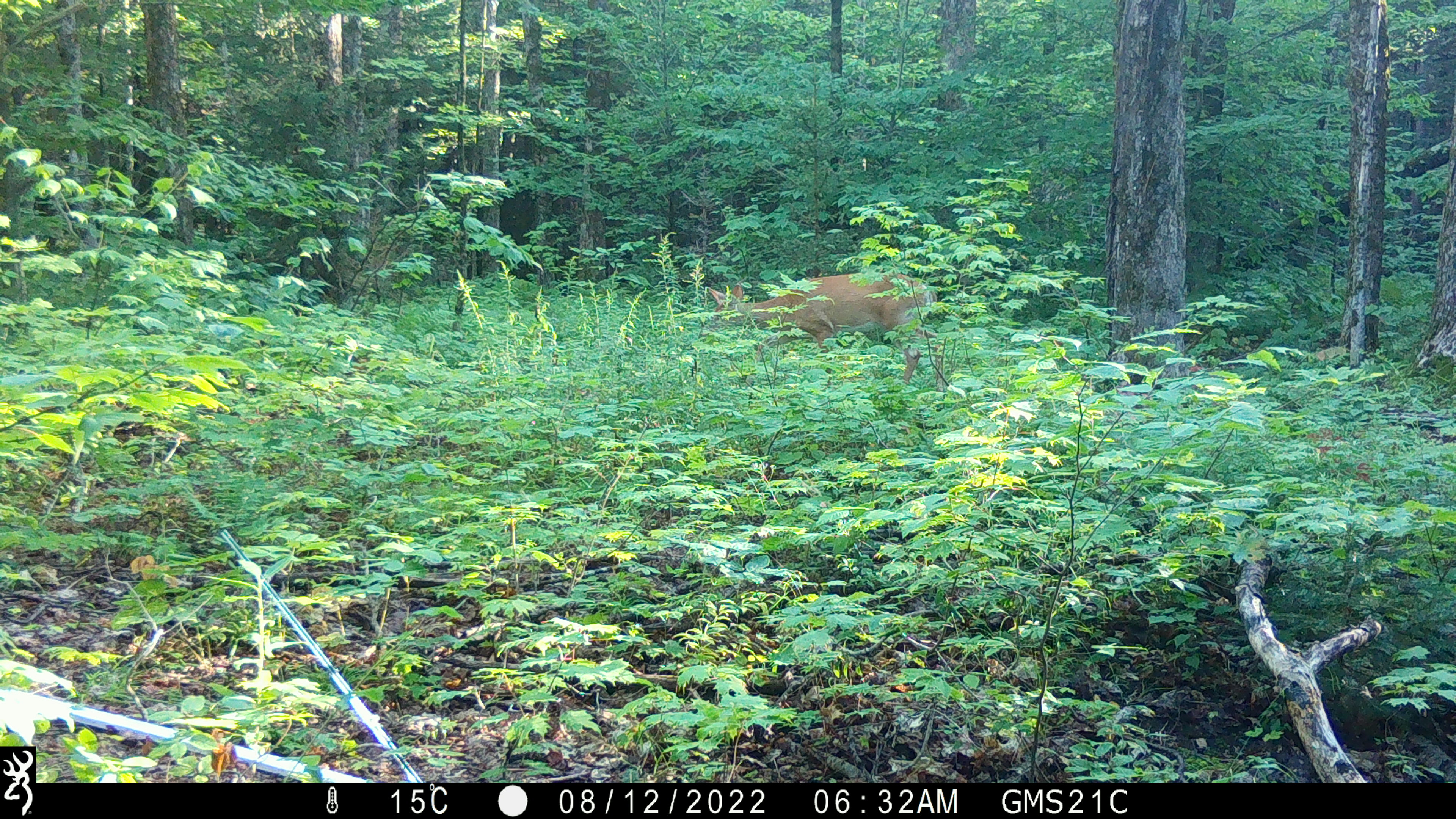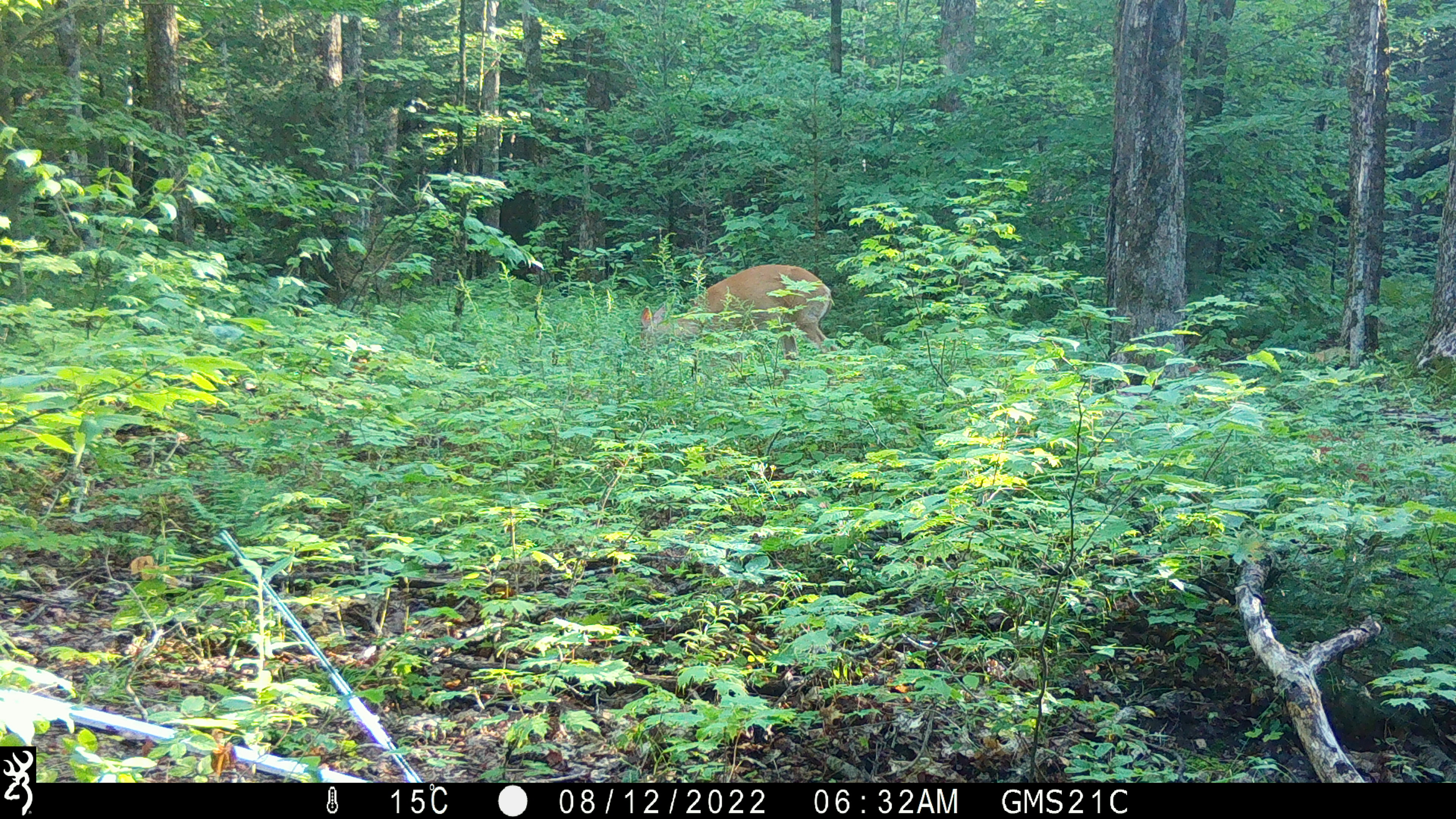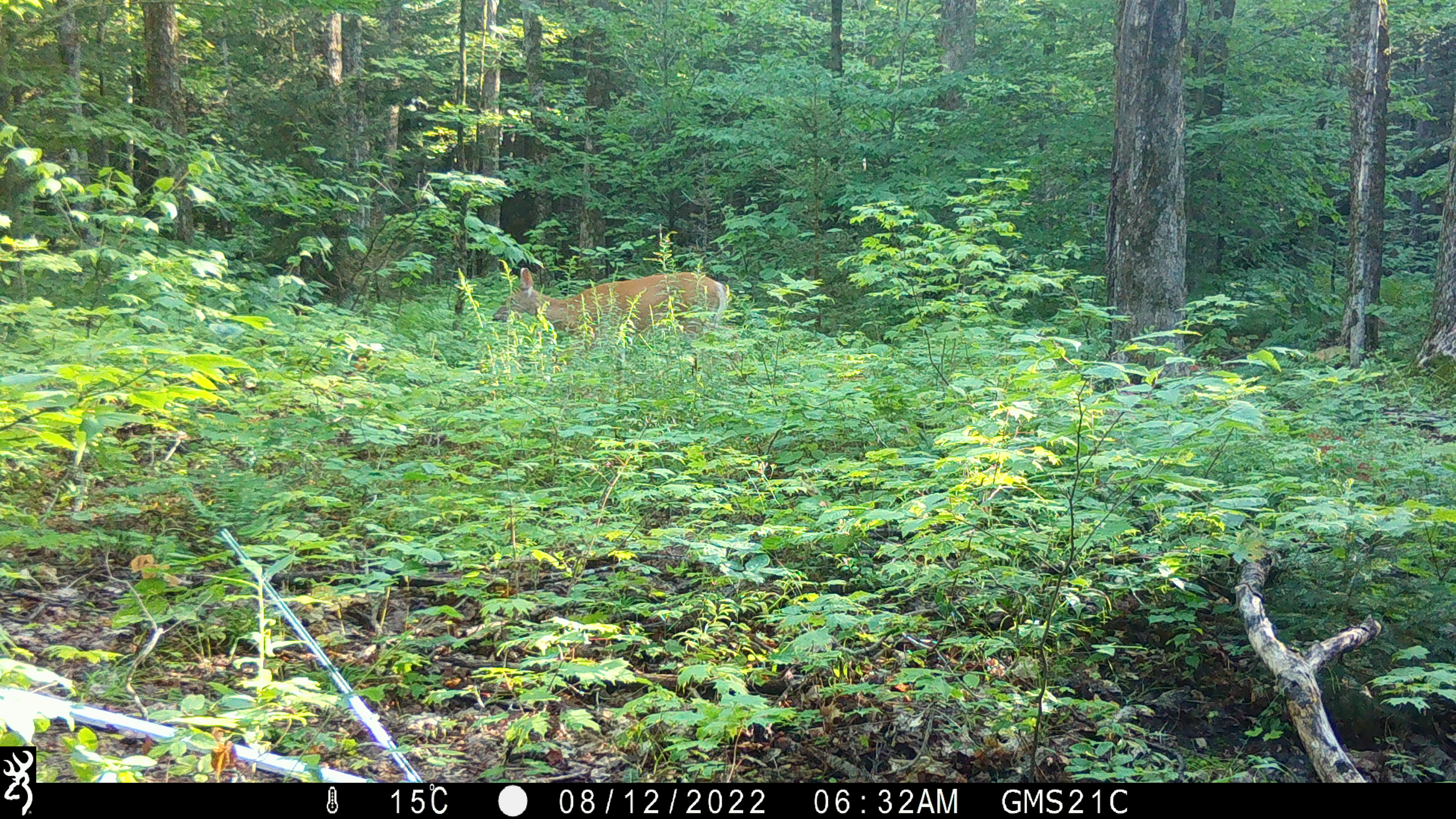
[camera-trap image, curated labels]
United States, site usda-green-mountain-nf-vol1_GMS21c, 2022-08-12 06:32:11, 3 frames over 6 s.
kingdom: Animalia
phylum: Chordata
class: Mammalia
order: Artiodactyla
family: Cervidae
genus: Odocoileus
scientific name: Odocoileus virginianus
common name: white-tailed deer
White-tailed deer (Odocoileus virginianus).